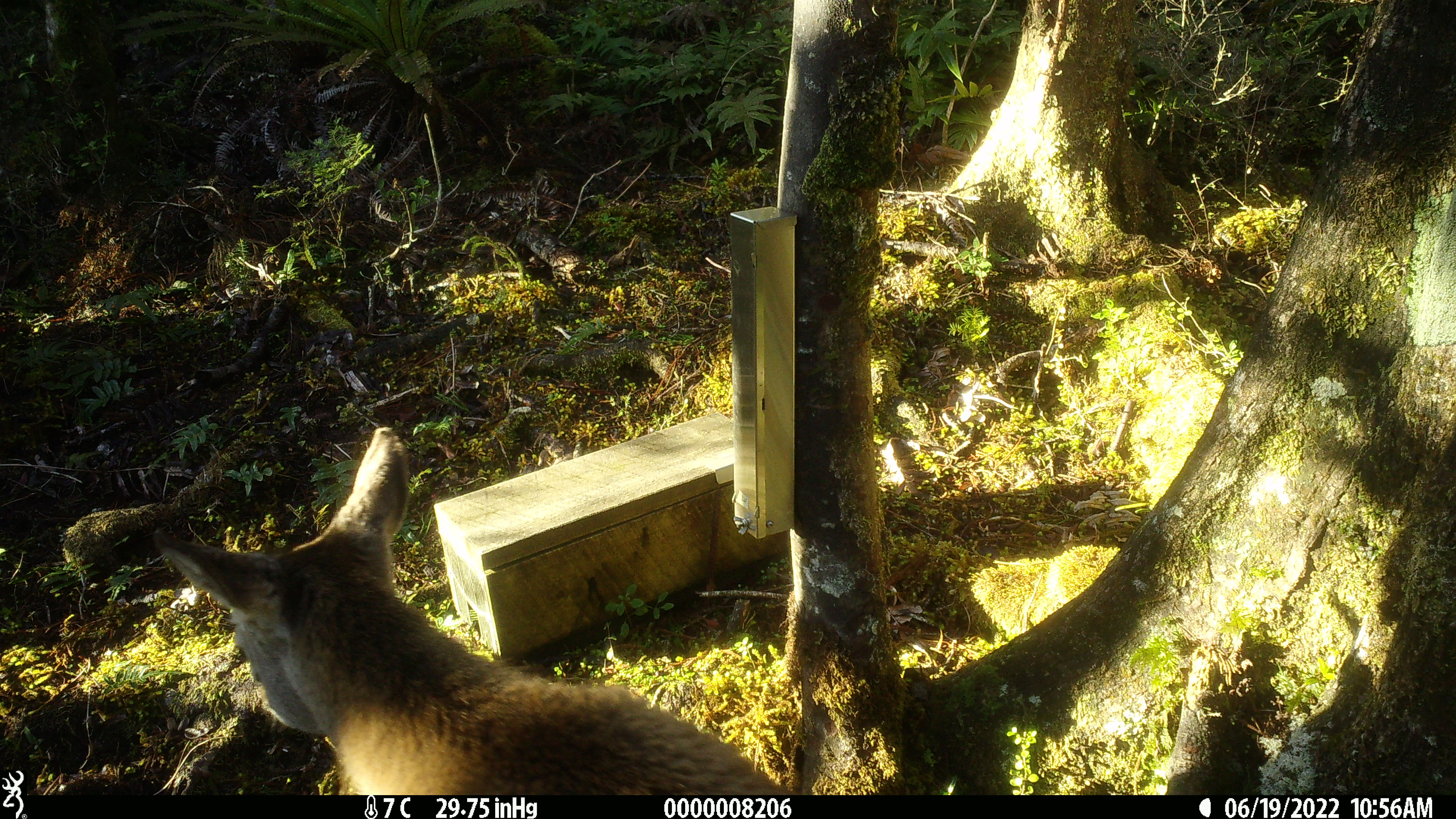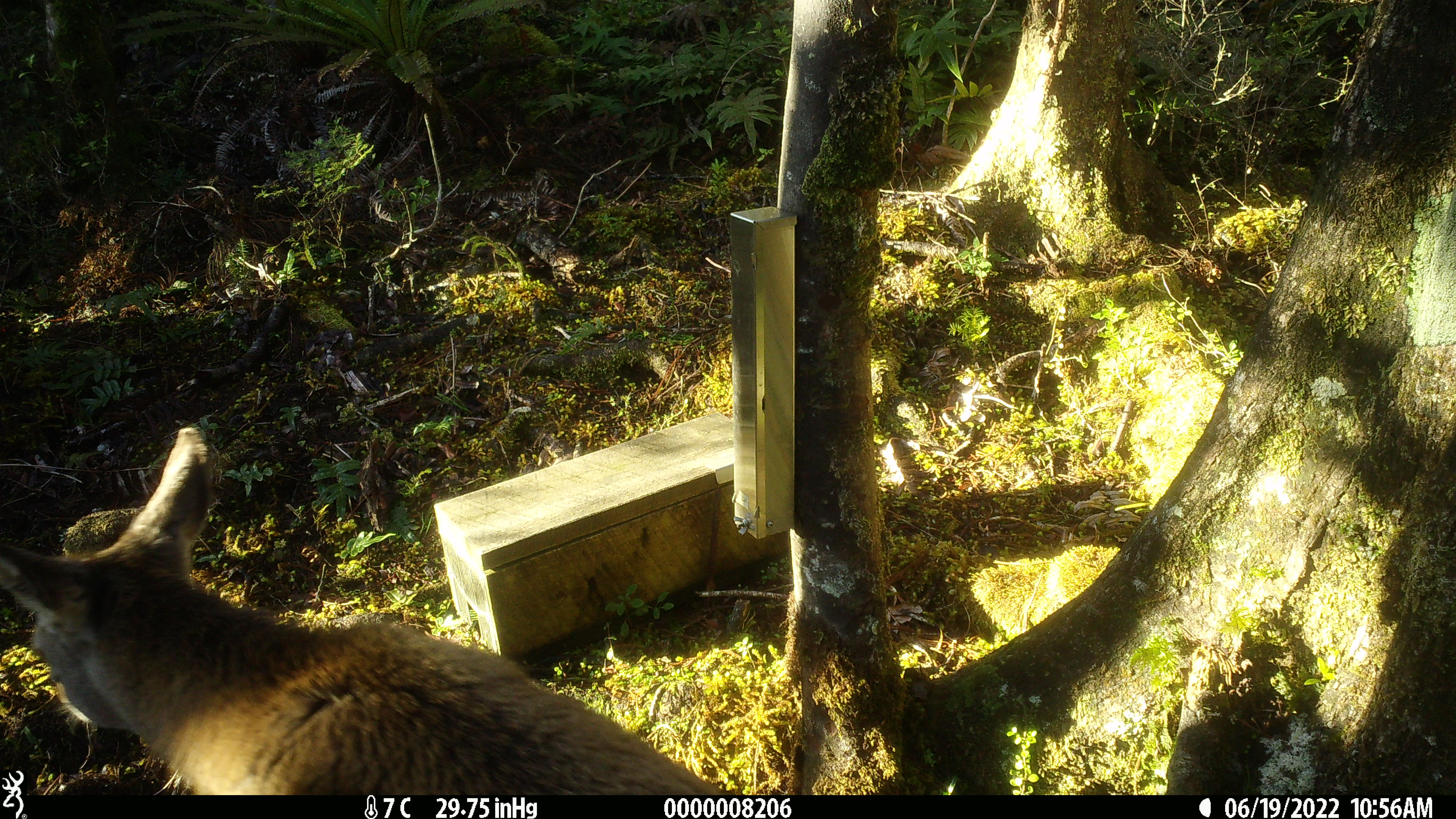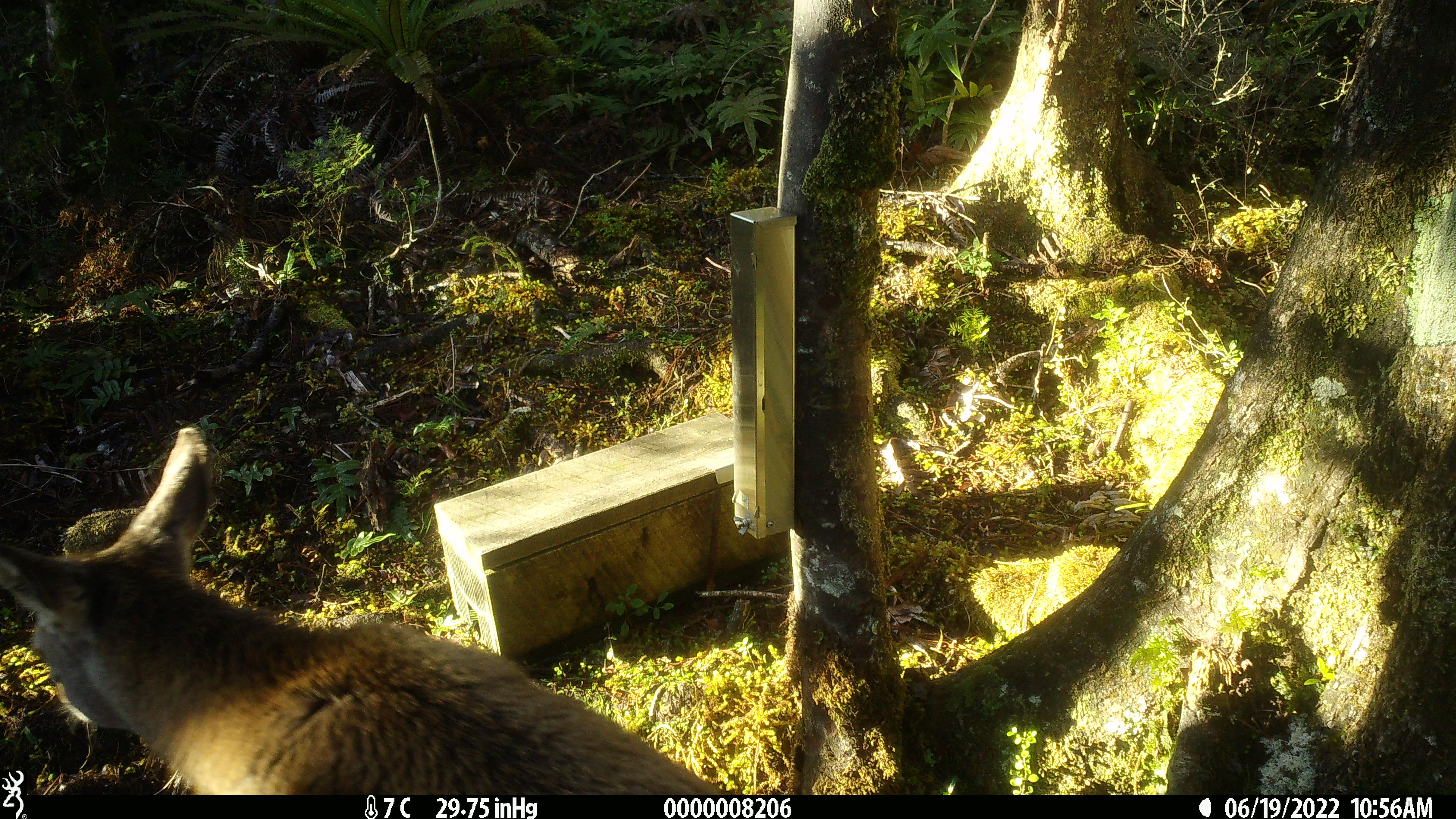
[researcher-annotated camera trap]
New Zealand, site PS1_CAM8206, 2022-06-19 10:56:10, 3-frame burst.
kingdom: Animalia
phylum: Chordata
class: Mammalia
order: Artiodactyla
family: Cervidae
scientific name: Cervidae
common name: deer